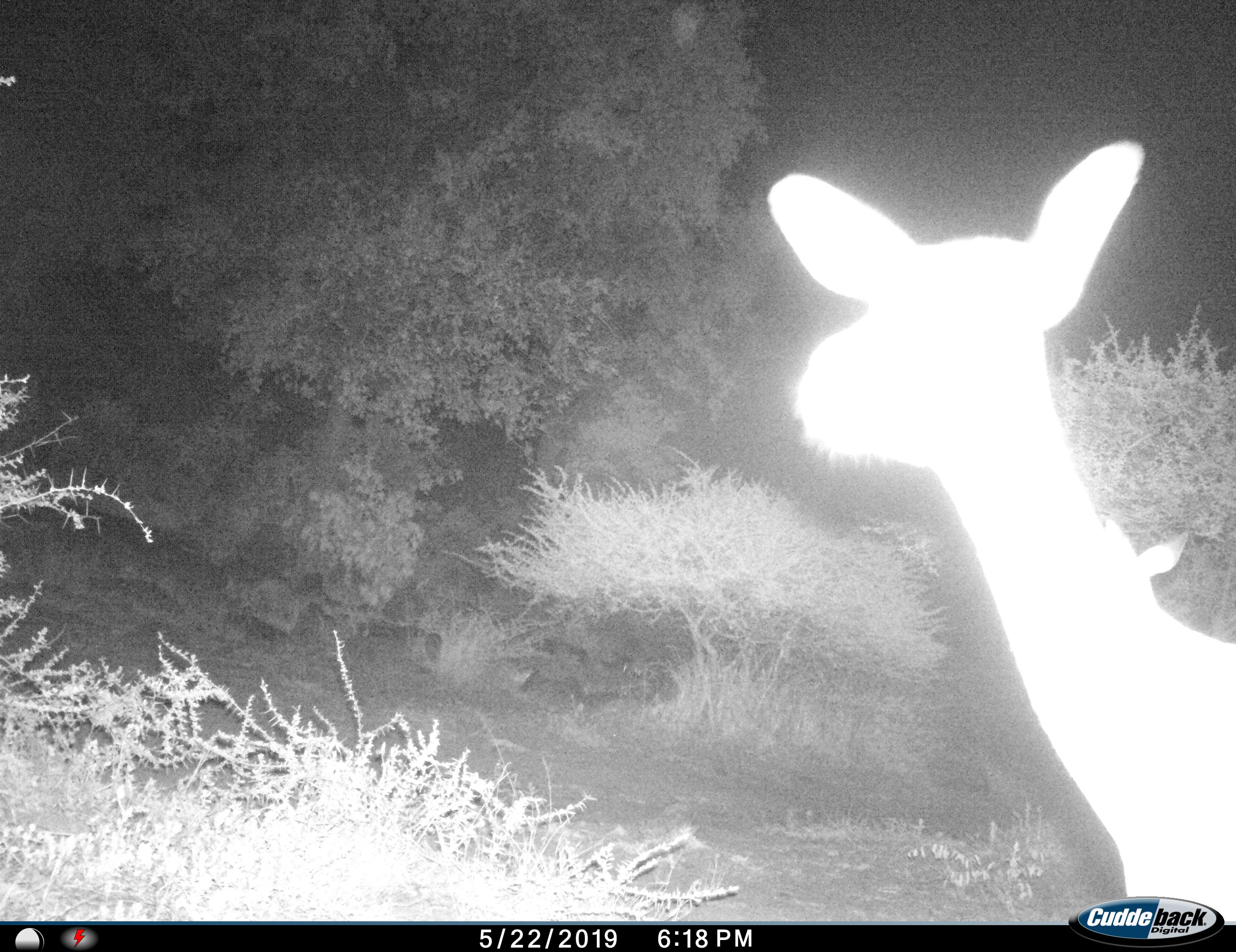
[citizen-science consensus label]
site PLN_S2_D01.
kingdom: Animalia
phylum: Chordata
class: Mammalia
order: Artiodactyla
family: Bovidae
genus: Aepyceros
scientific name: Aepyceros melampus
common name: impala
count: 2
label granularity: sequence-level